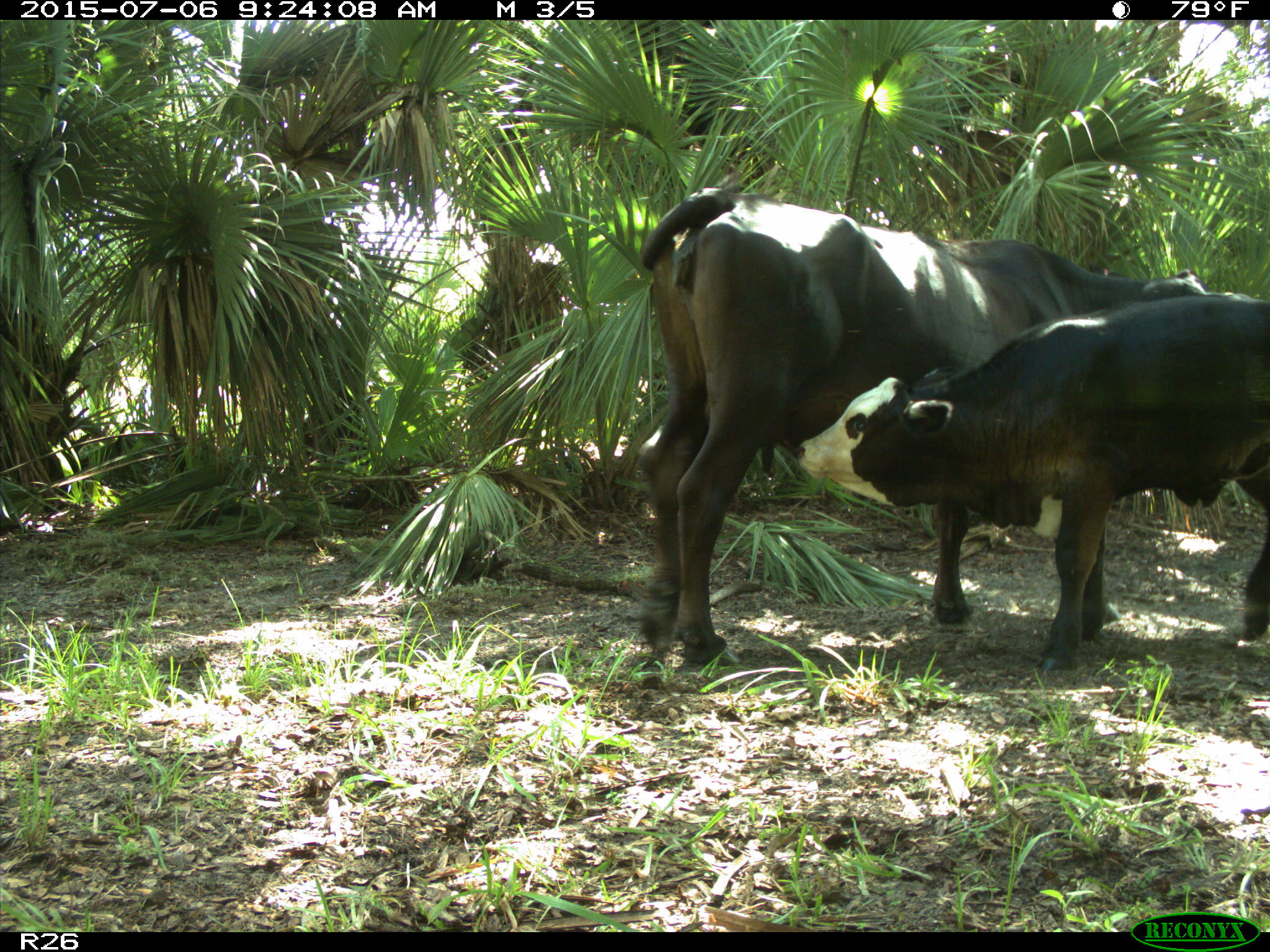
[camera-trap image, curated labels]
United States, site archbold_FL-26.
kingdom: Animalia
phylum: Chordata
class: Mammalia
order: Artiodactyla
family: Bovidae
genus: Bos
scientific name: Bos taurus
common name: domestic cow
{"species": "Bos taurus (domestic cow)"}